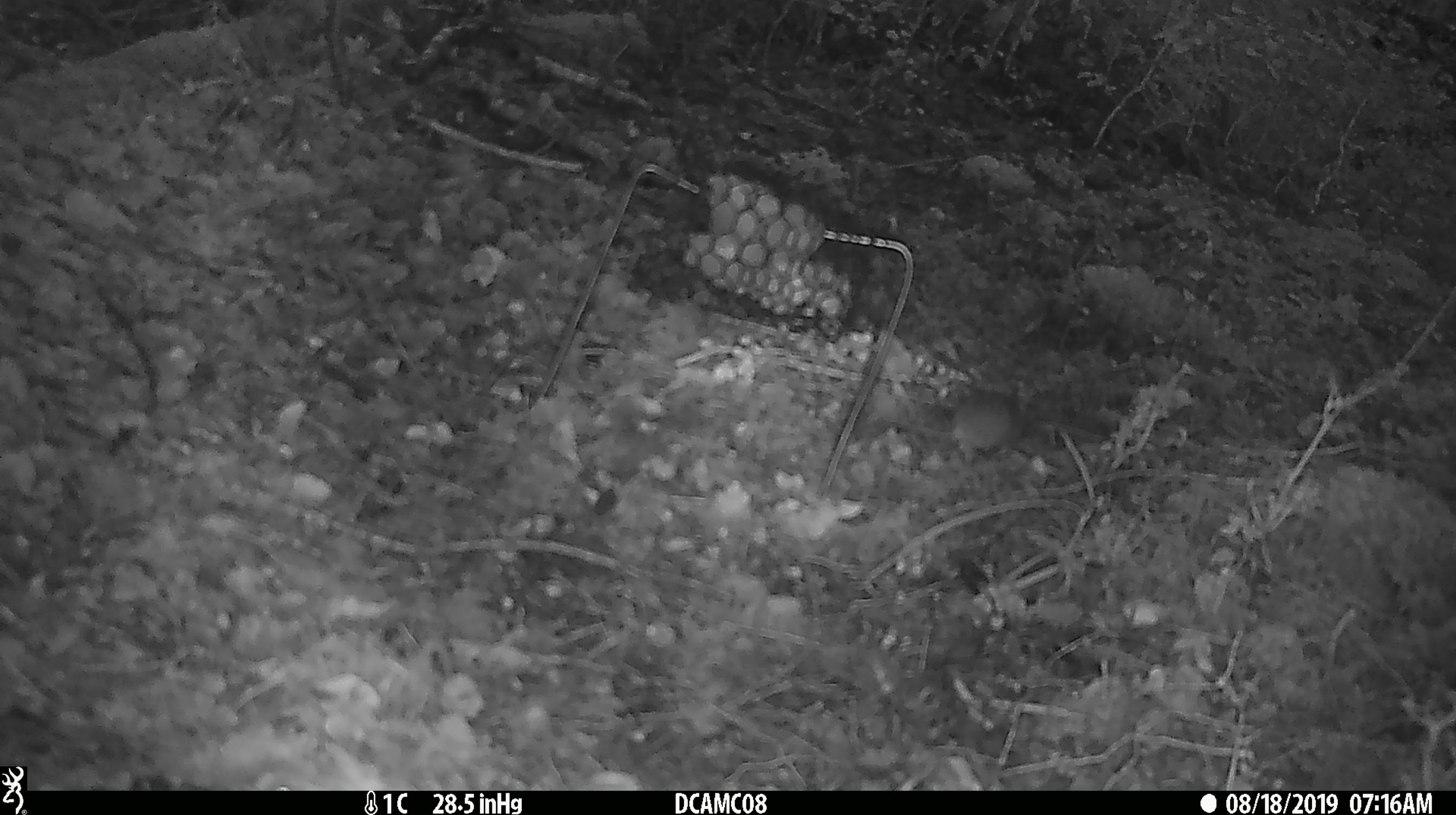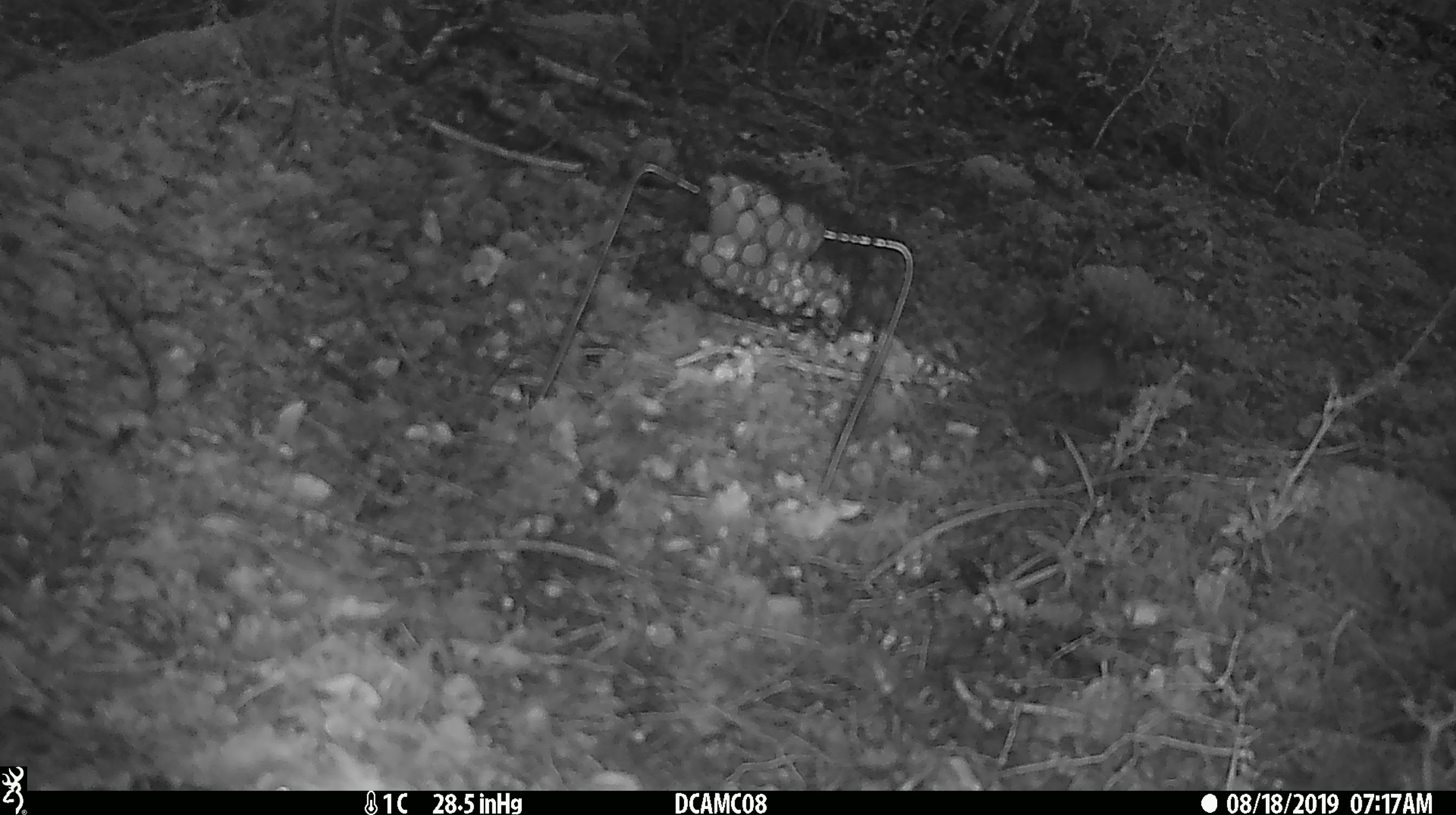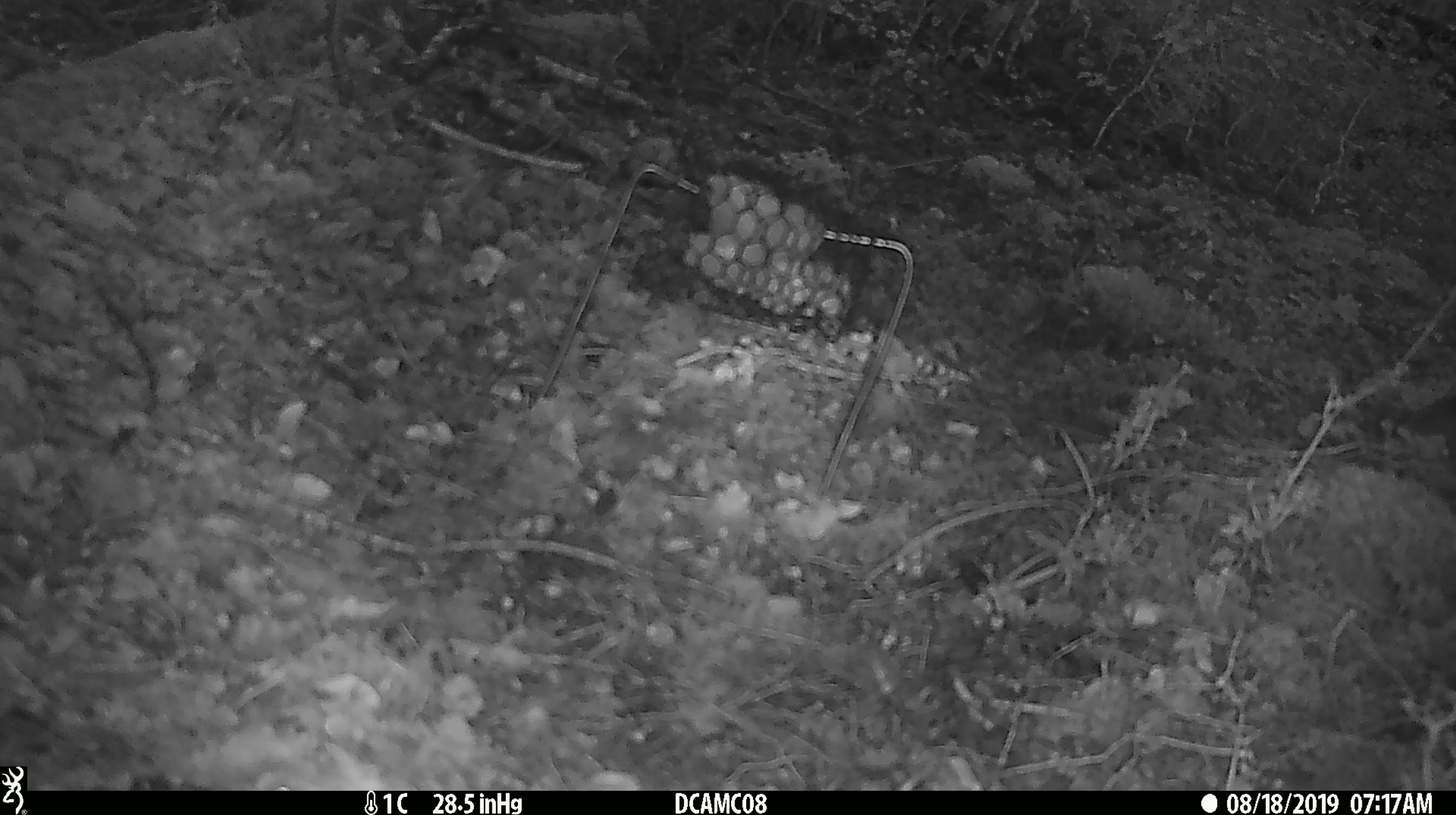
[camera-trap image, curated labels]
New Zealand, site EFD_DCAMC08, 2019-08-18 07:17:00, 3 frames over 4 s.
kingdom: Animalia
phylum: Chordata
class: Mammalia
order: Rodentia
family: Muridae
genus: Mus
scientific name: Mus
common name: mouse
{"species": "mouse (Mus)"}